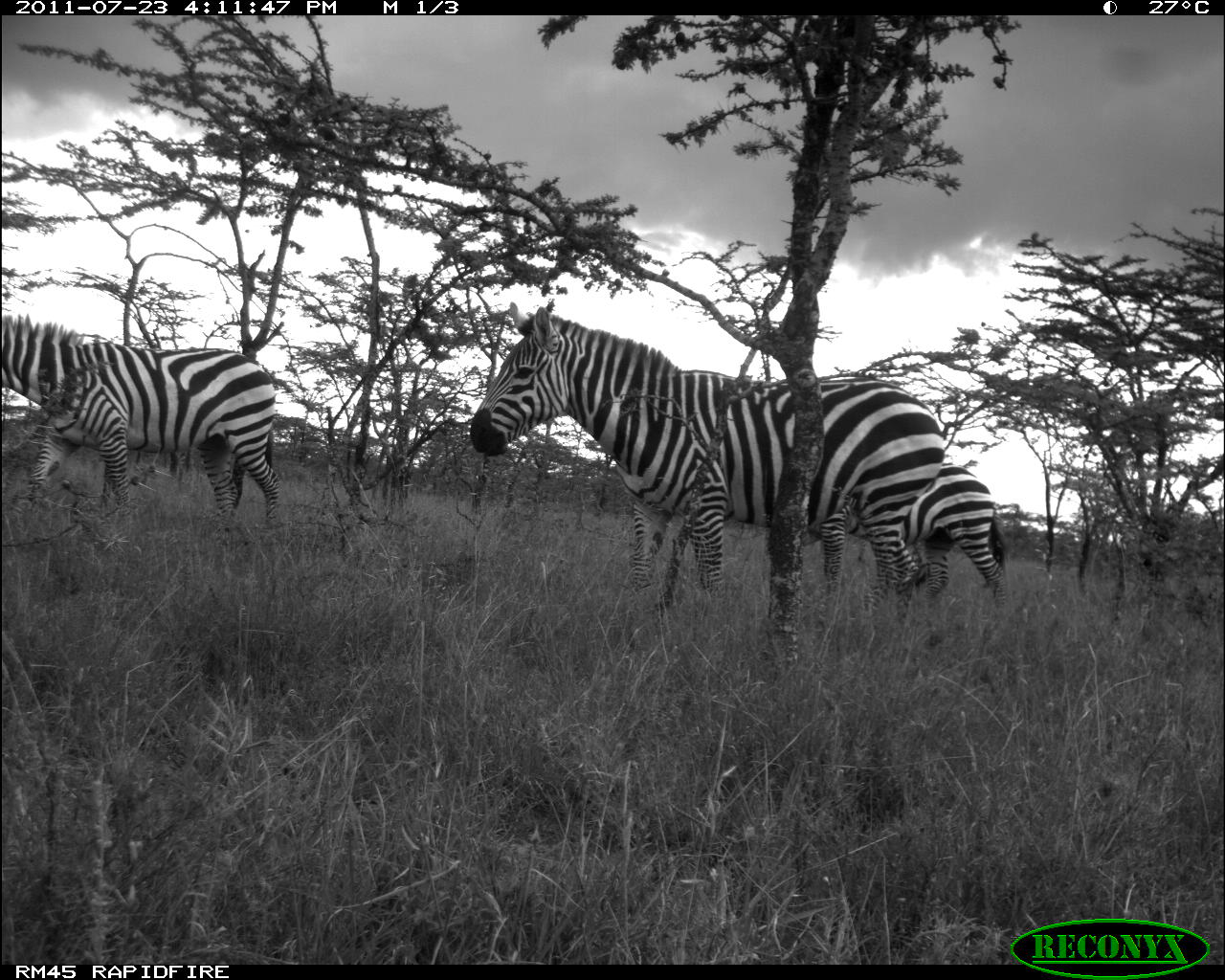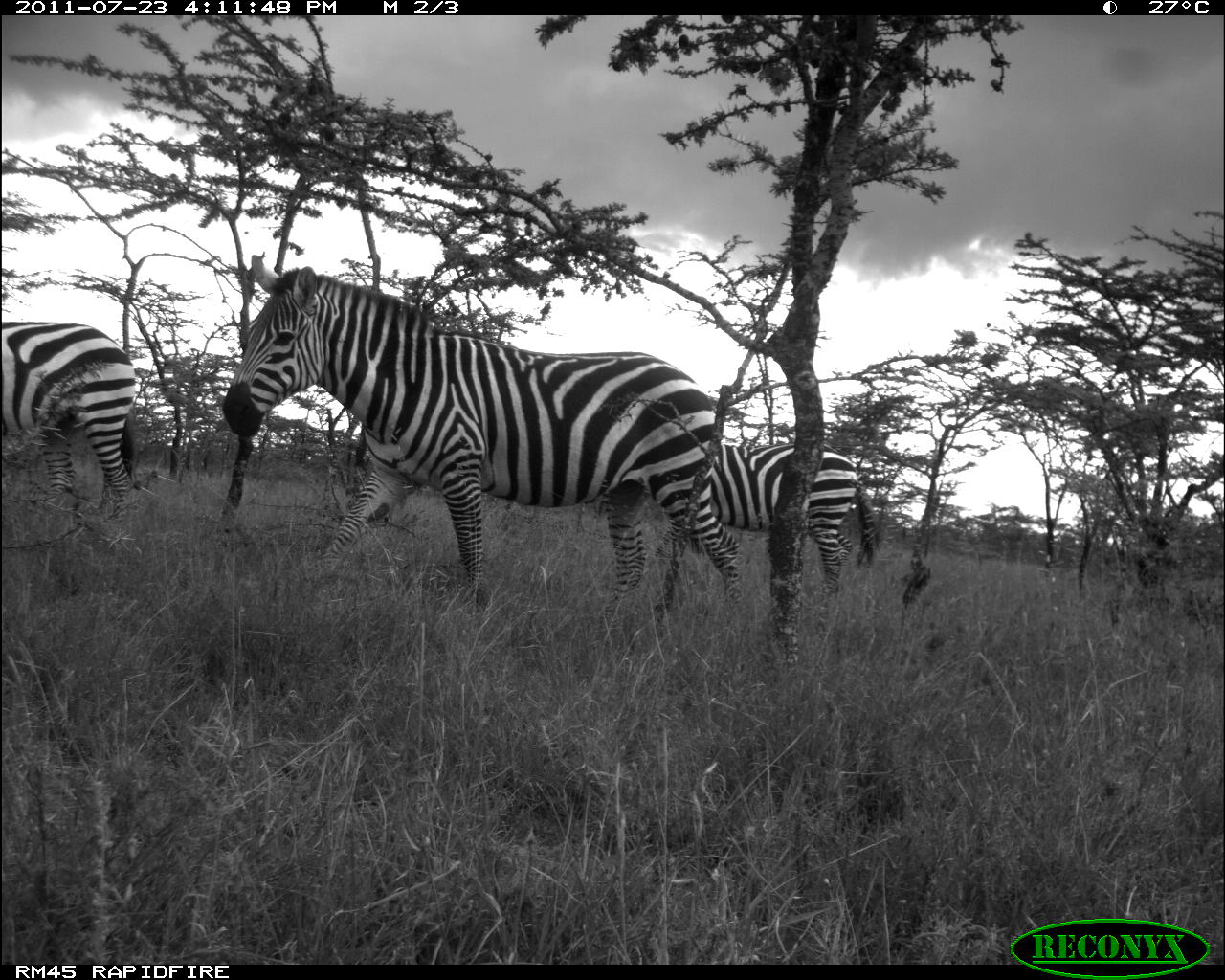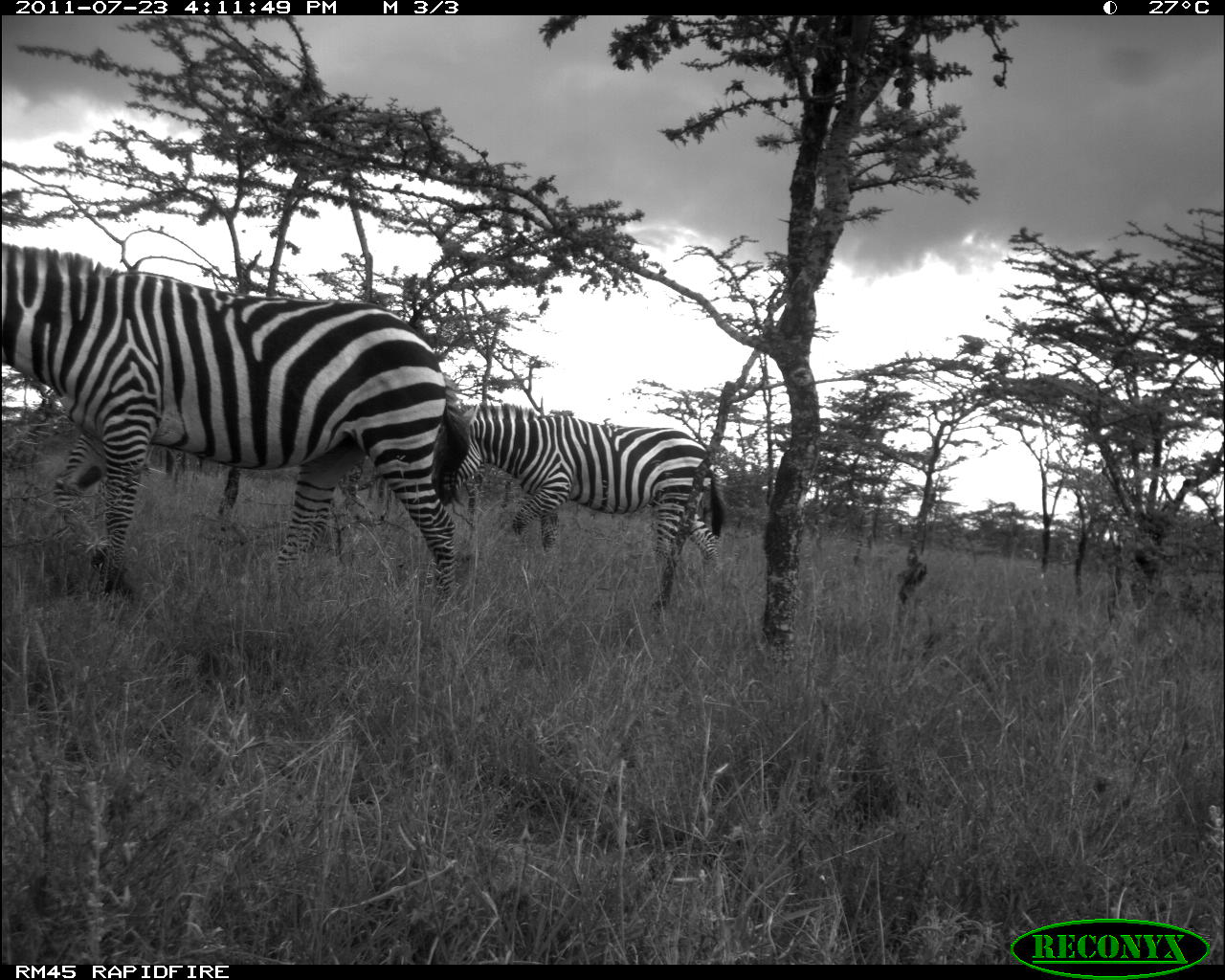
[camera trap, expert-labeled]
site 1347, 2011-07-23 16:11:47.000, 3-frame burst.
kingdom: Animalia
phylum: Chordata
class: Mammalia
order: Perissodactyla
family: Equidae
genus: Equus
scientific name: Equus quagga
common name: plains zebra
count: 3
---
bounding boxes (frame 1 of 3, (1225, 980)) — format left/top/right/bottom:
equus quagga: 469/300/947/613; 2/314/281/529; 802/457/1010/607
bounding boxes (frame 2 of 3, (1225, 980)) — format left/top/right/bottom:
equus quagga: 220/263/749/623; 657/441/880/614; 1/319/142/521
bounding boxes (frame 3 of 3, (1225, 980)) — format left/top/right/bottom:
equus quagga: 0/242/471/609; 425/402/727/582